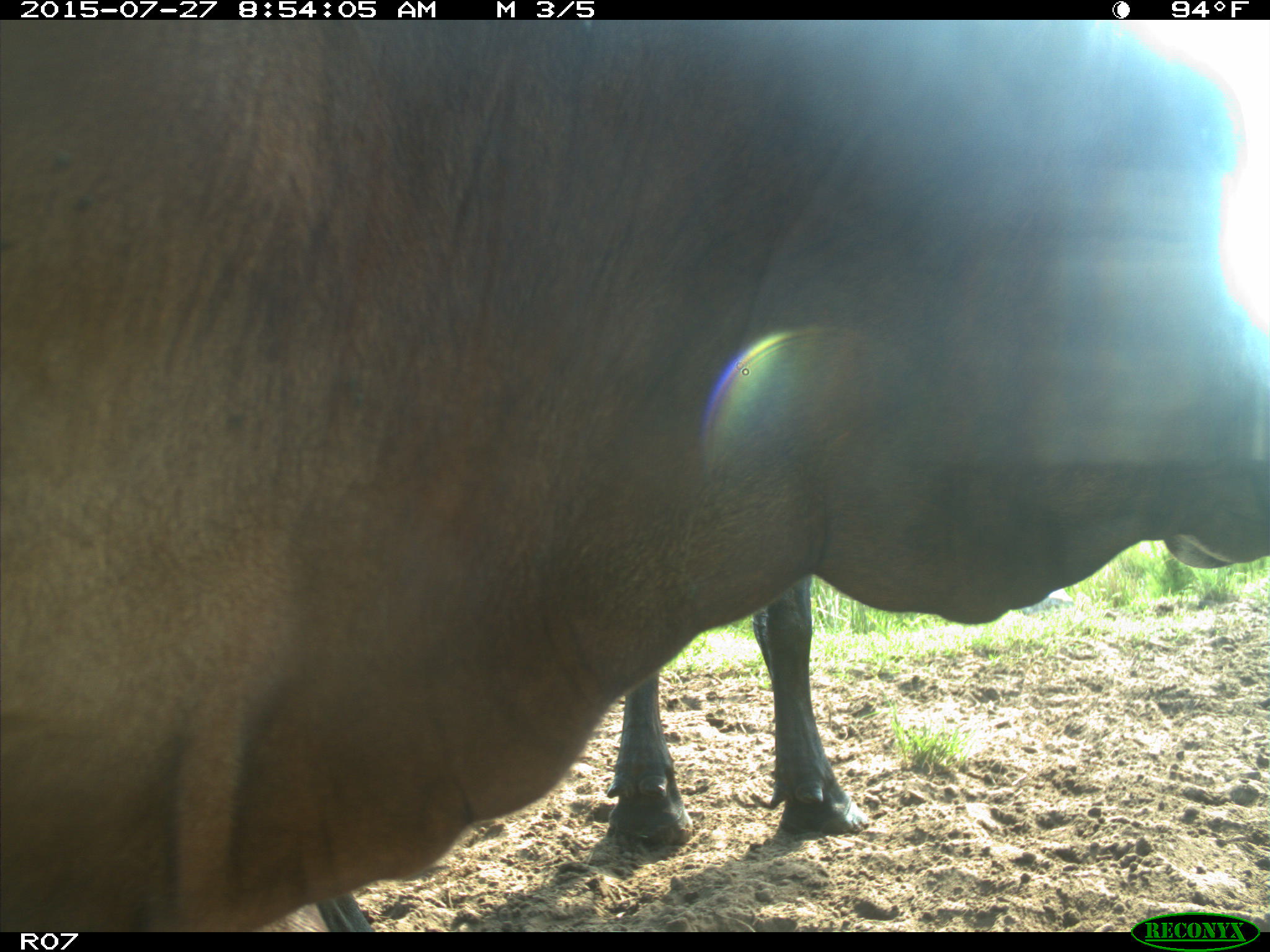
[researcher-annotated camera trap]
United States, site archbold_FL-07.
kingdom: Animalia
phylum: Chordata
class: Mammalia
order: Artiodactyla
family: Bovidae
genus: Bos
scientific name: Bos taurus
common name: domestic cow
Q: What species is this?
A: Bos taurus (domestic cow).